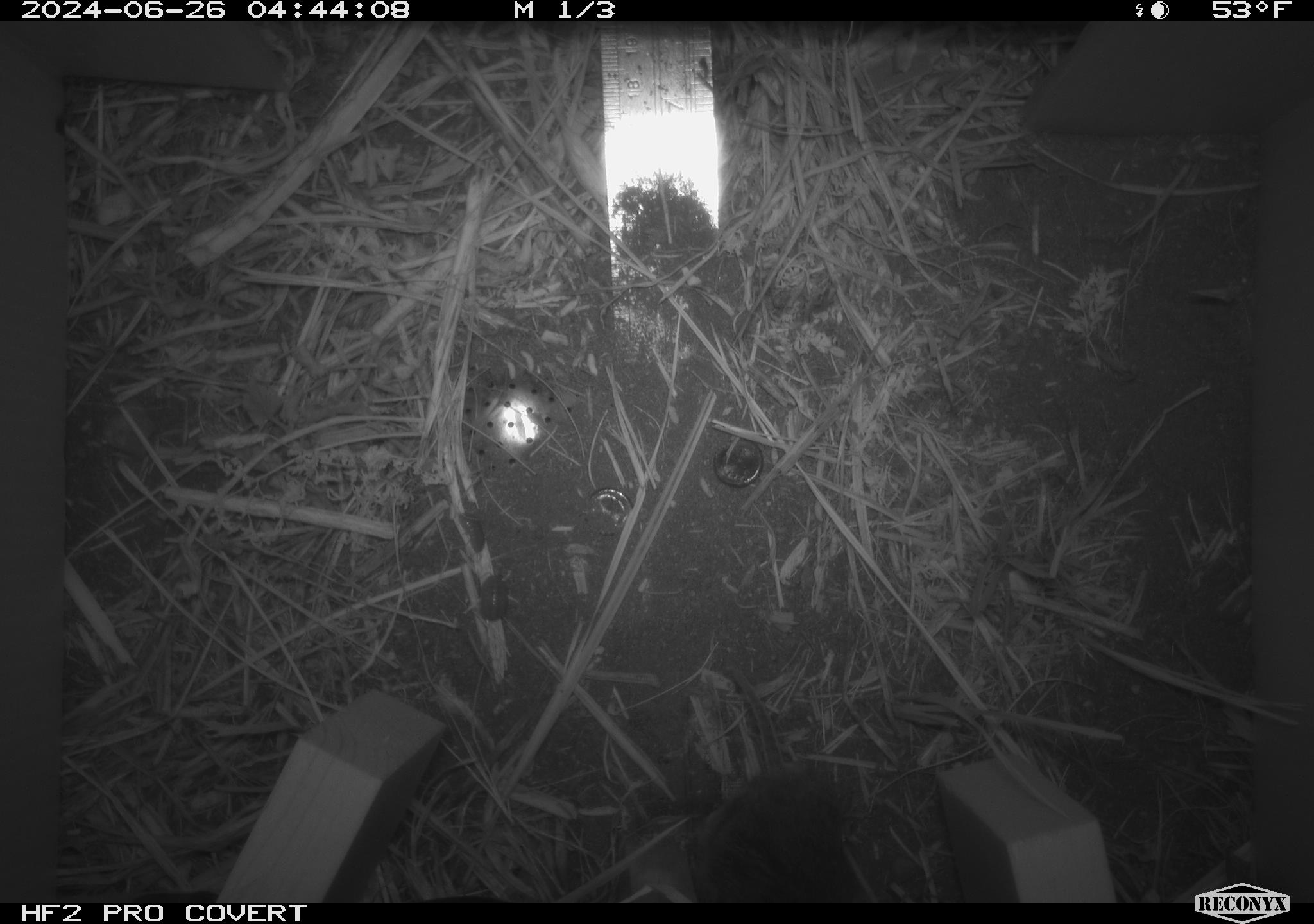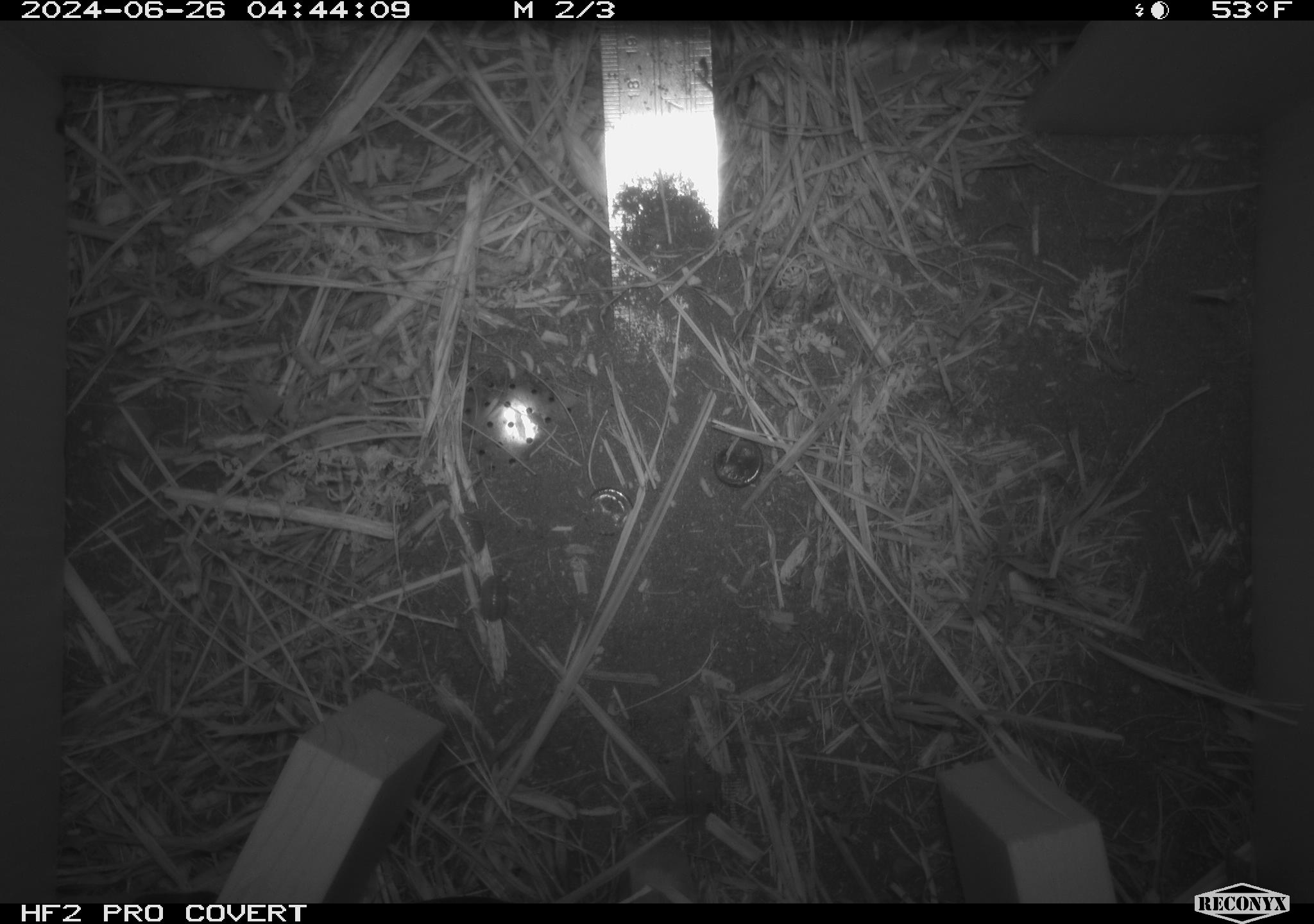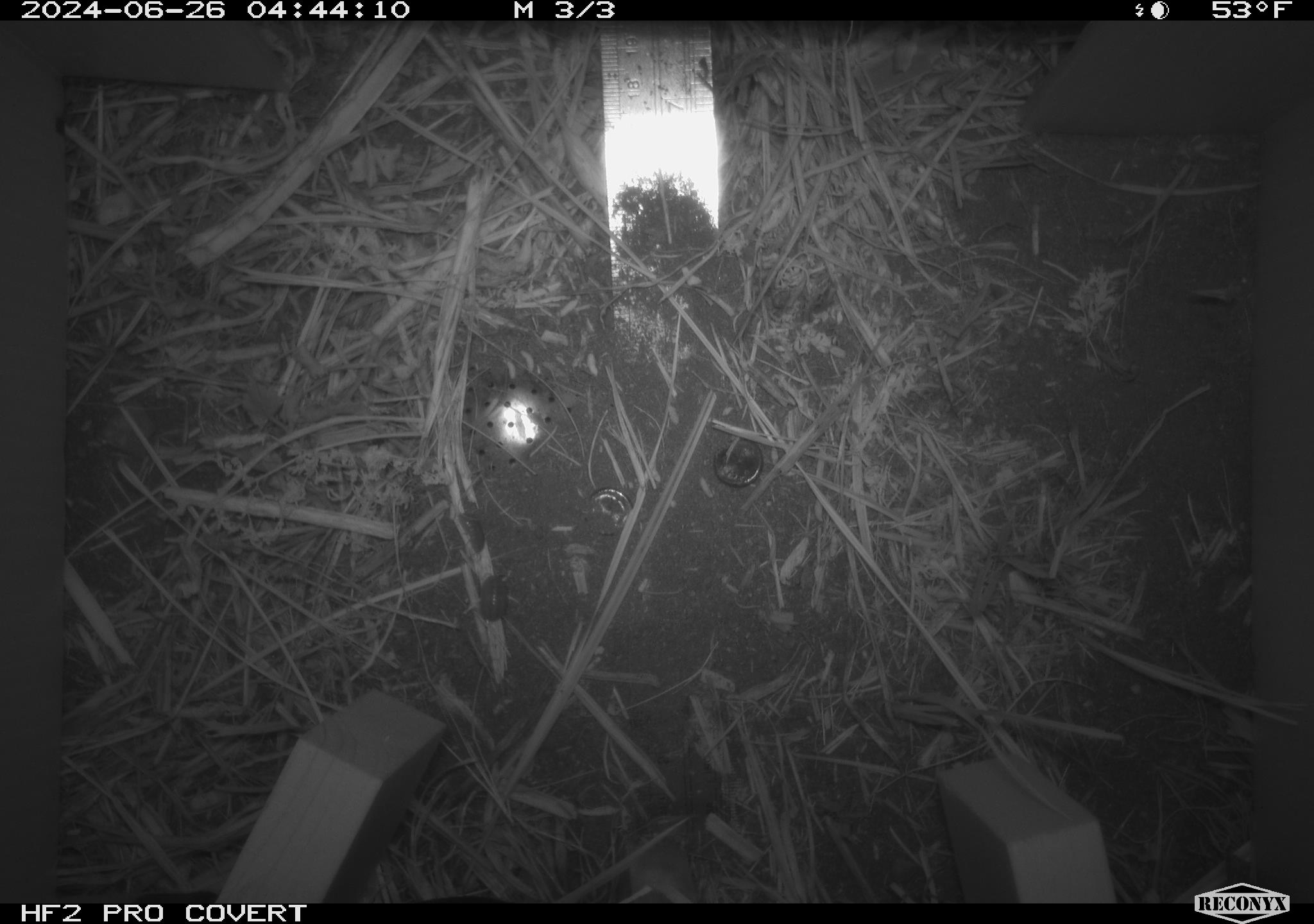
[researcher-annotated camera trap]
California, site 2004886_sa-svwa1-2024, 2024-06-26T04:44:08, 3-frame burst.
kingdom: Animalia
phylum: Chordata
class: Mammalia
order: Rodentia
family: Cricetidae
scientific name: Arvicolinae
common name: voles, lemmings, and muskrats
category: arvicolinae subfamily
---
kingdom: Animalia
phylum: Arthropoda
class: Malacostraca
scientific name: Malacostraca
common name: amphipods, crabs, isopods, krill, lobsters and shrimps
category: malacostracan